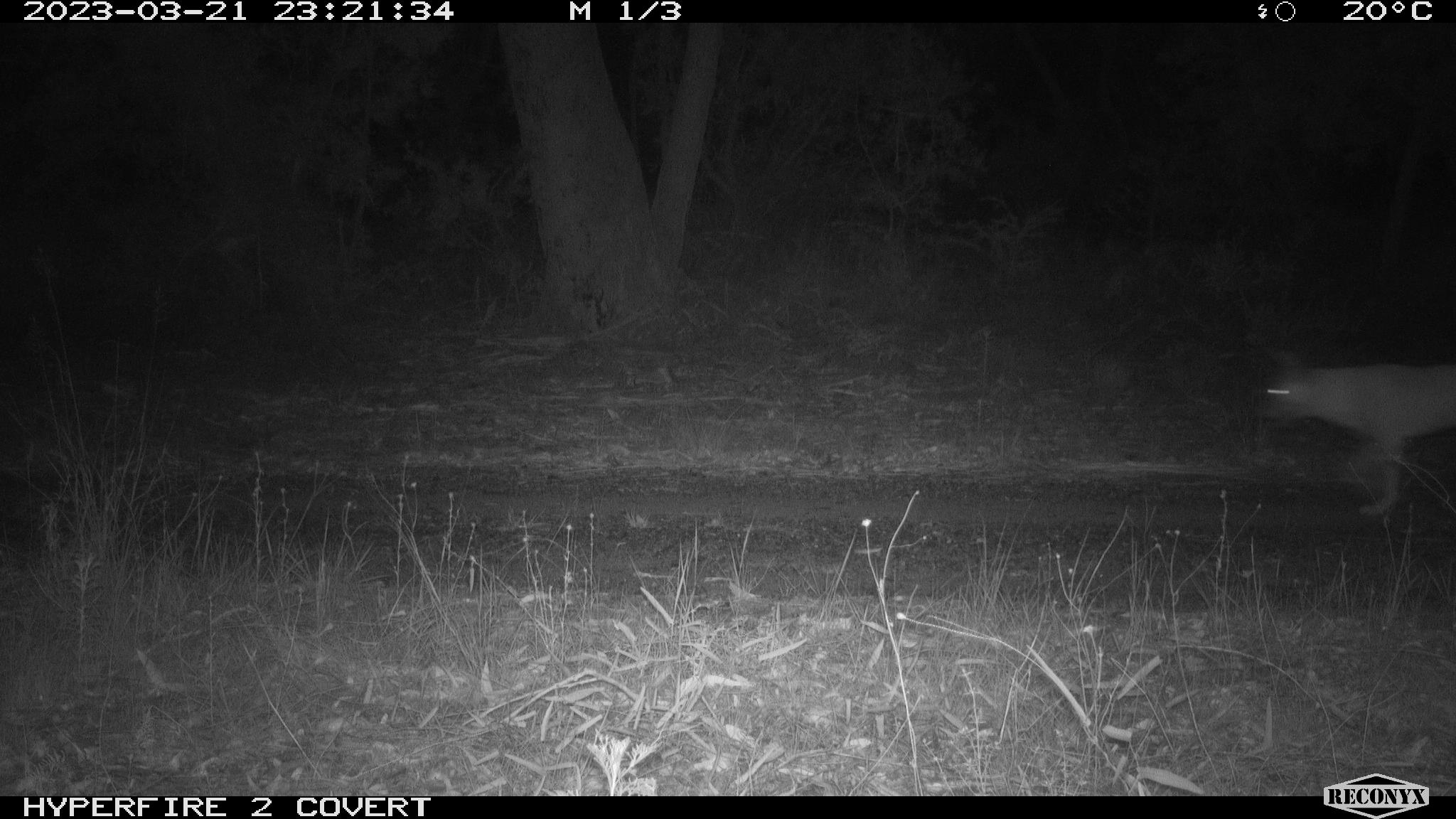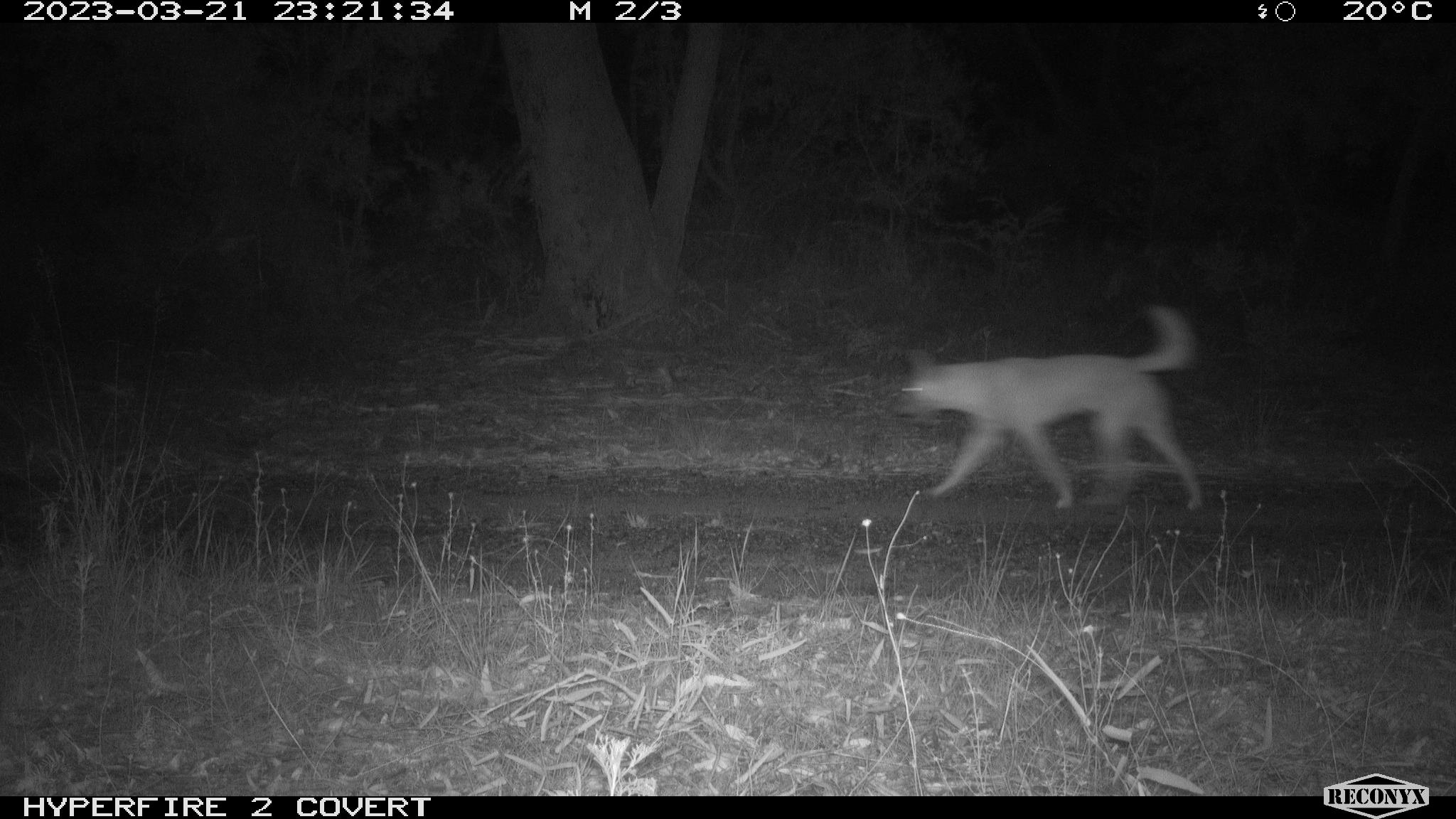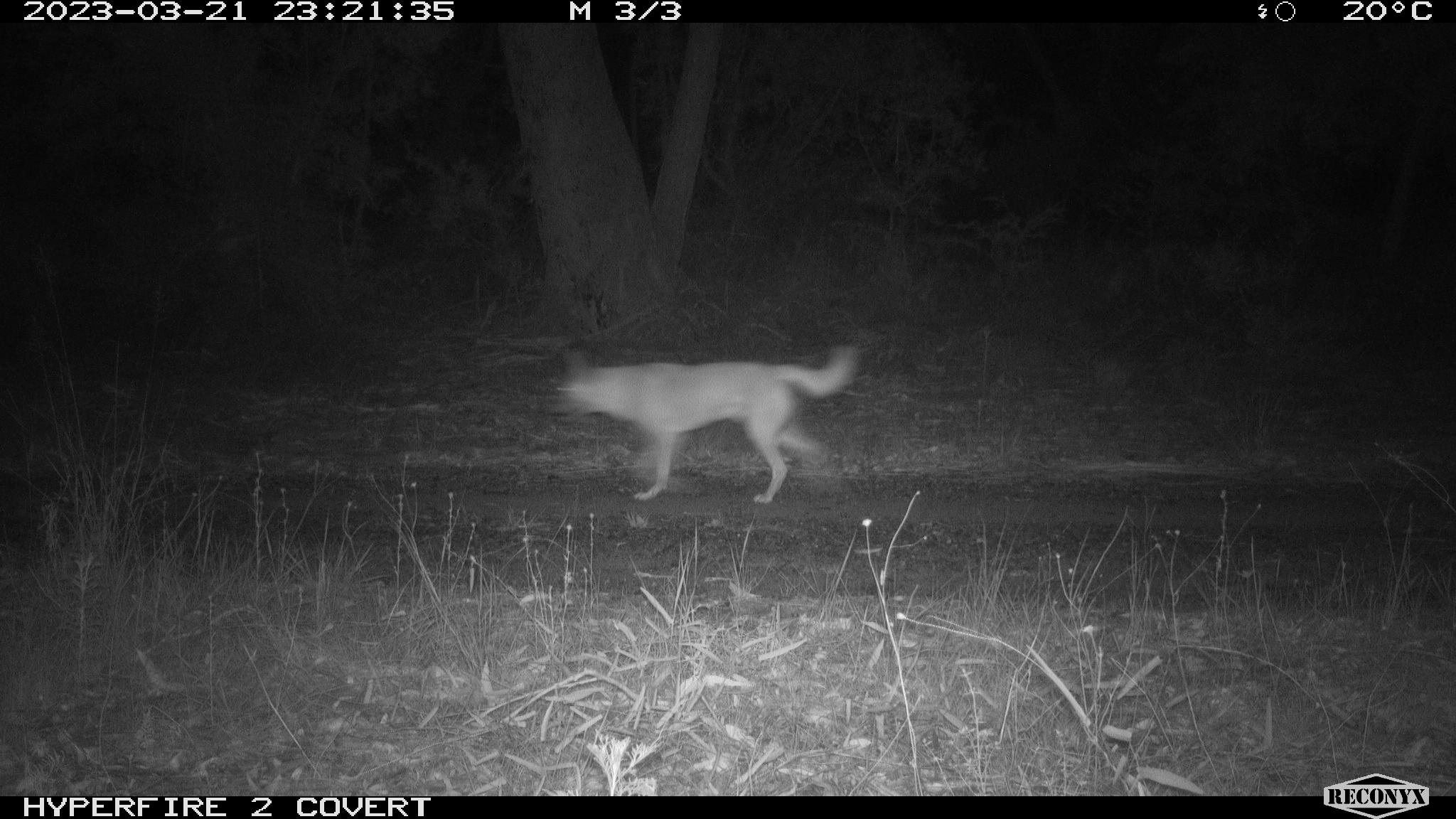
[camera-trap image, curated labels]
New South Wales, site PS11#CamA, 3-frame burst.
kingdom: Animalia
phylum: Chordata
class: Mammalia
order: Carnivora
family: Canidae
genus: Canis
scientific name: Canis familiaris dingo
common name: dingo